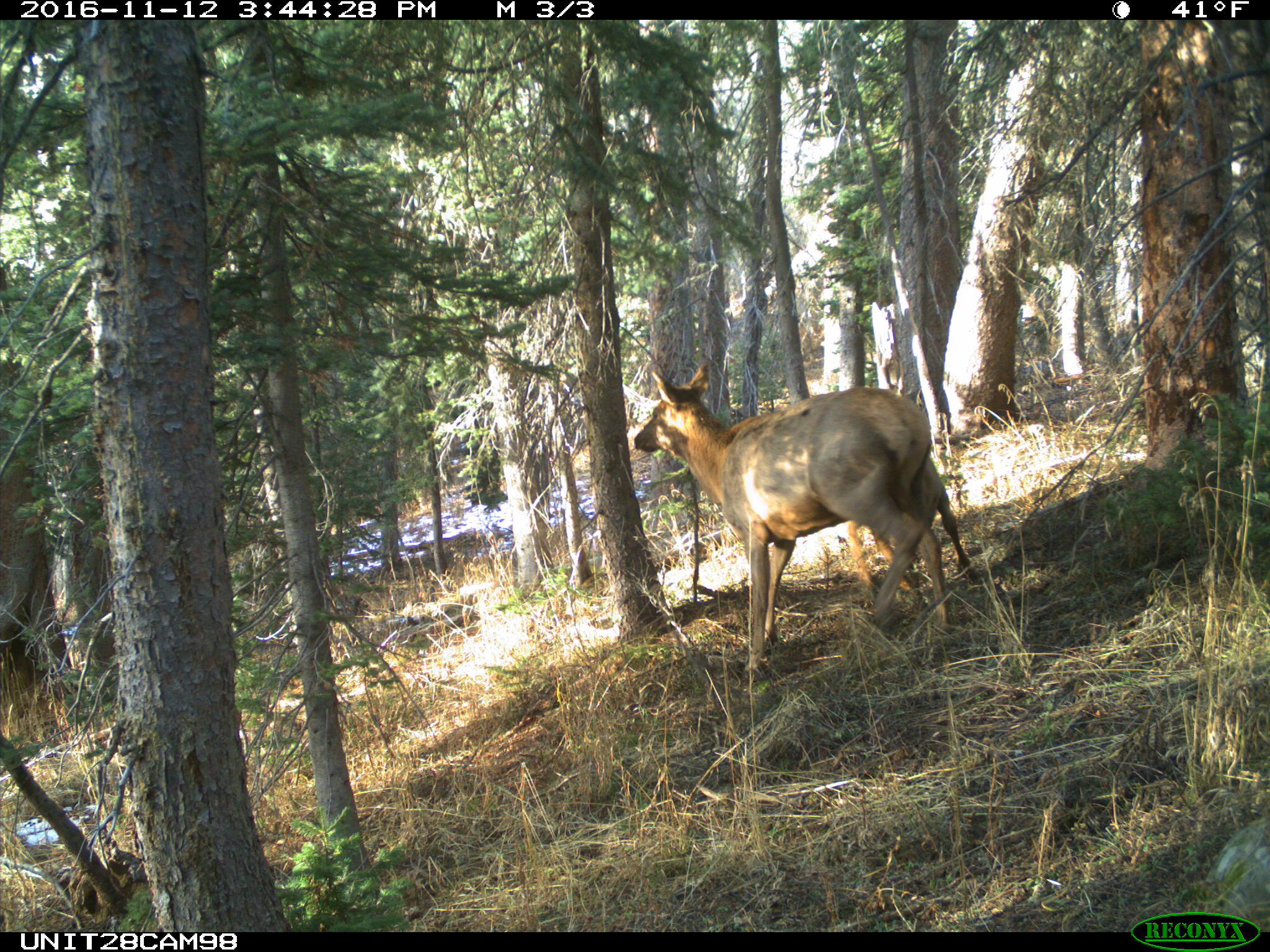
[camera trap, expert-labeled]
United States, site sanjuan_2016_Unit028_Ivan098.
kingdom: Animalia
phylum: Chordata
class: Mammalia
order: Artiodactyla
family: Cervidae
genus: Cervus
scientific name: Cervus elaphus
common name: red deer